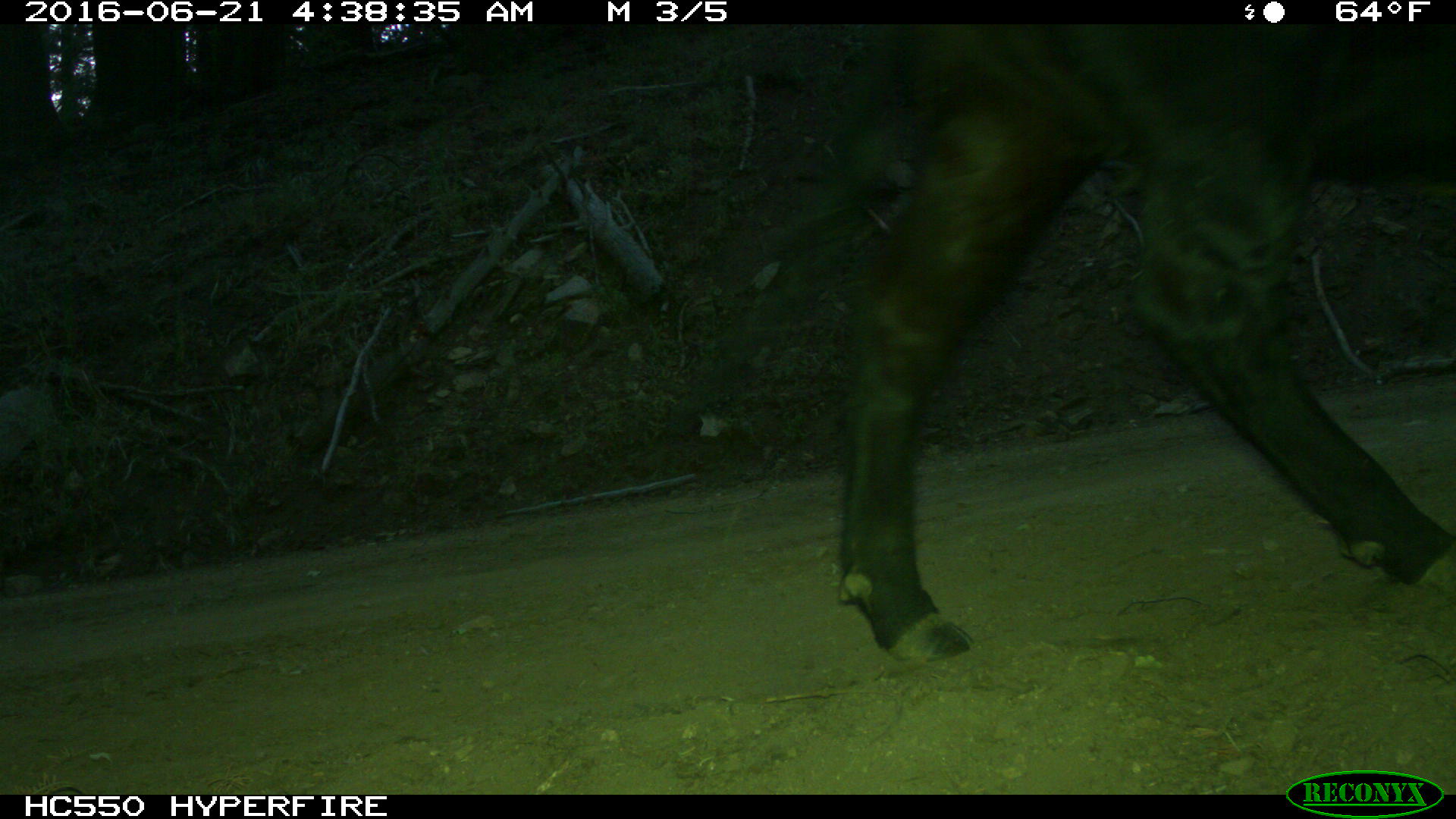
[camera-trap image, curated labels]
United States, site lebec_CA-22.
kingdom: Animalia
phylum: Chordata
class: Mammalia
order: Artiodactyla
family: Bovidae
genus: Bos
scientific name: Bos taurus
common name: domestic cow